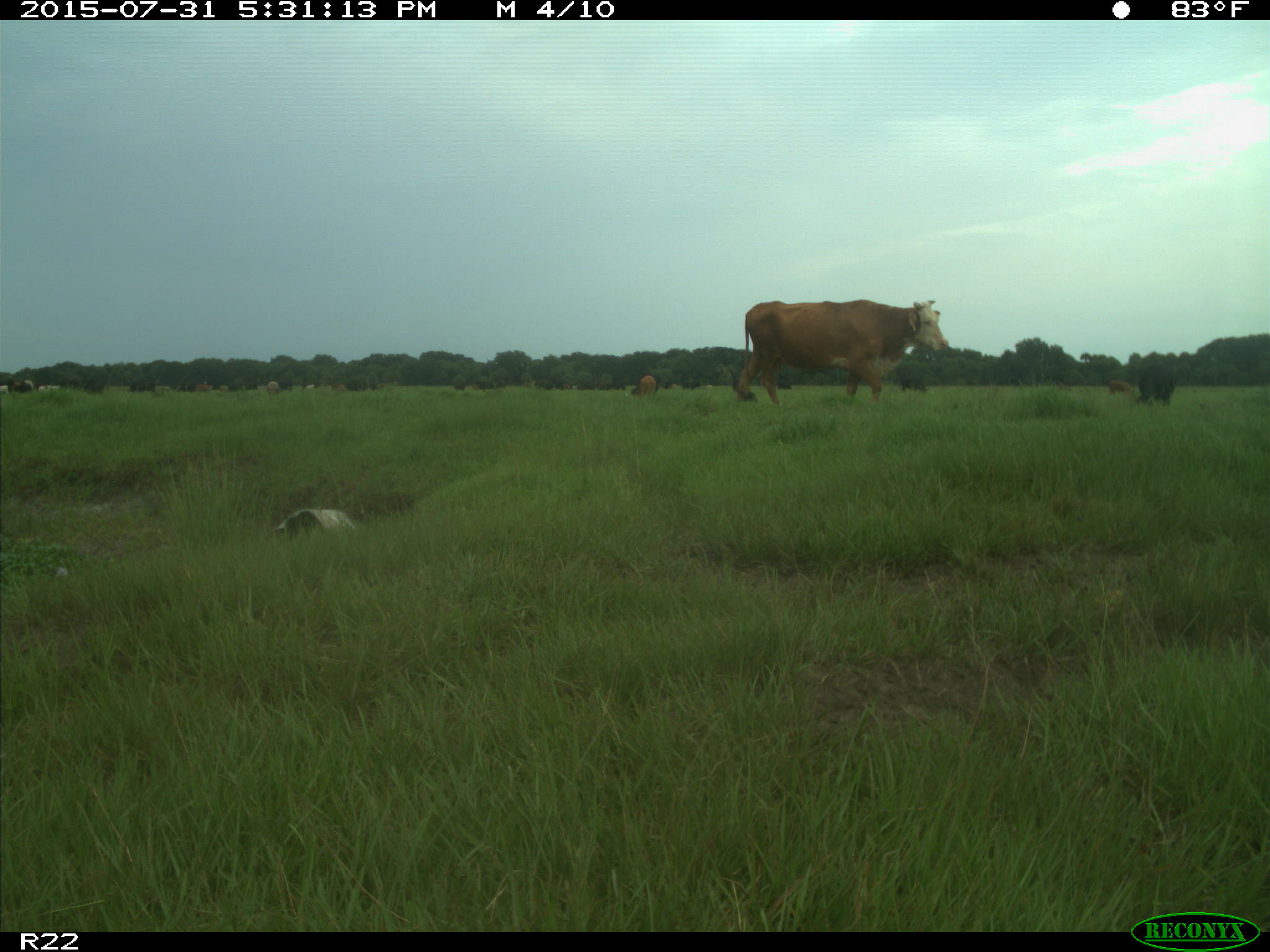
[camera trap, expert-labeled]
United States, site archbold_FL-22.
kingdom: Animalia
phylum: Chordata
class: Mammalia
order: Artiodactyla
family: Bovidae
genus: Bos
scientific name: Bos taurus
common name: domestic cow